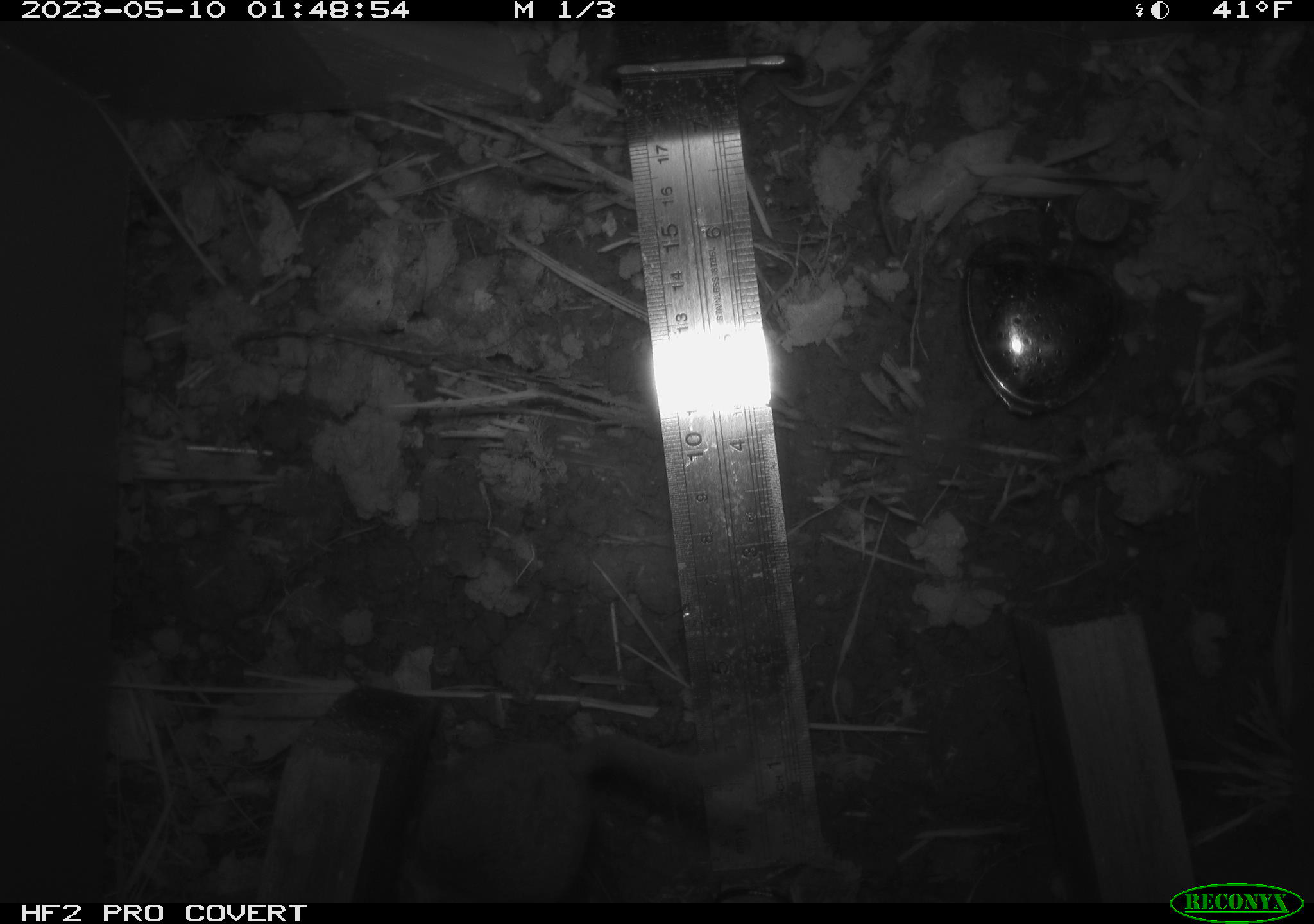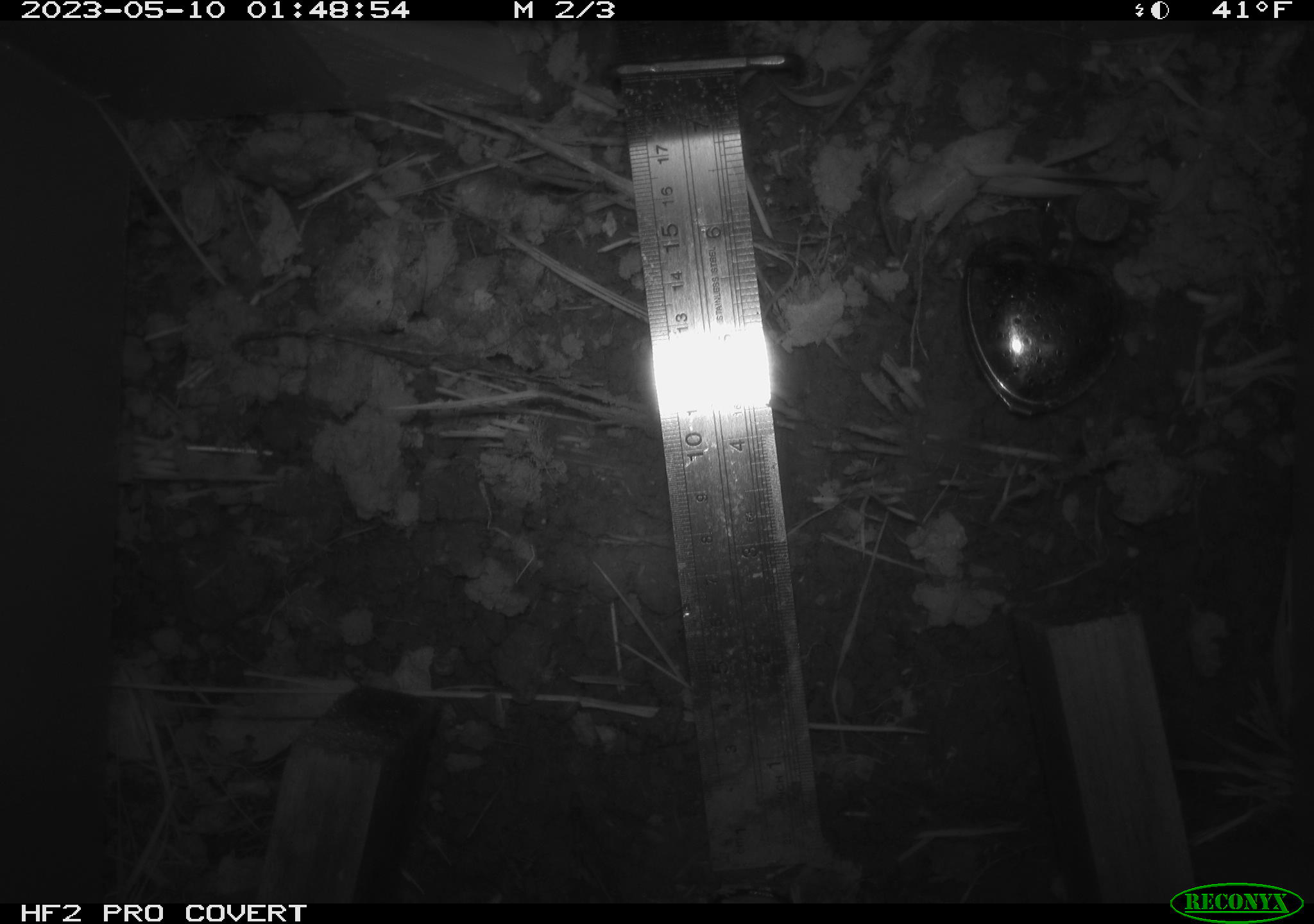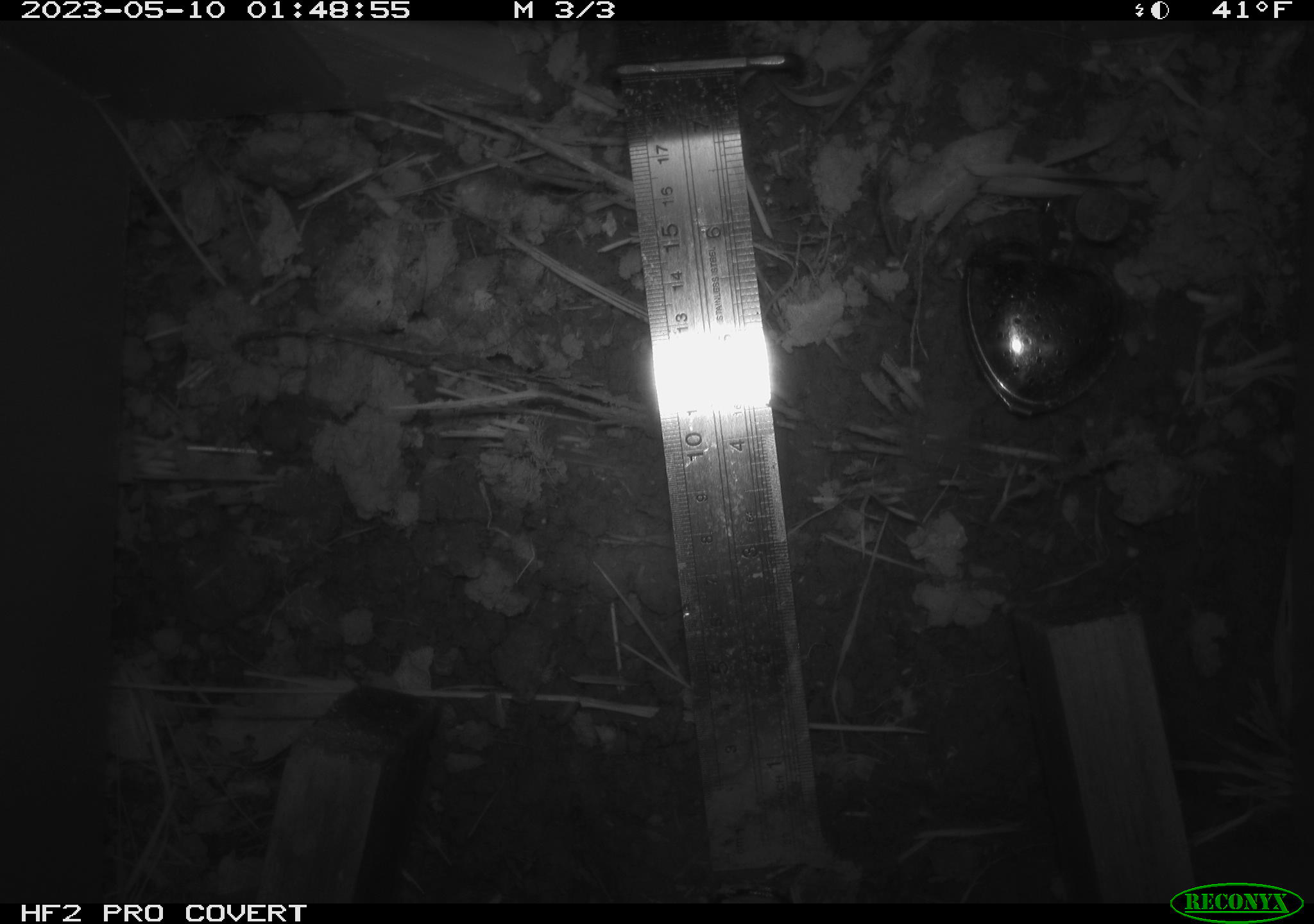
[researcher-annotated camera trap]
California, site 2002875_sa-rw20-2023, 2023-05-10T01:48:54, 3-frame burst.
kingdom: Animalia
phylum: Chordata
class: Mammalia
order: Rodentia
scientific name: Rodentia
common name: rodent